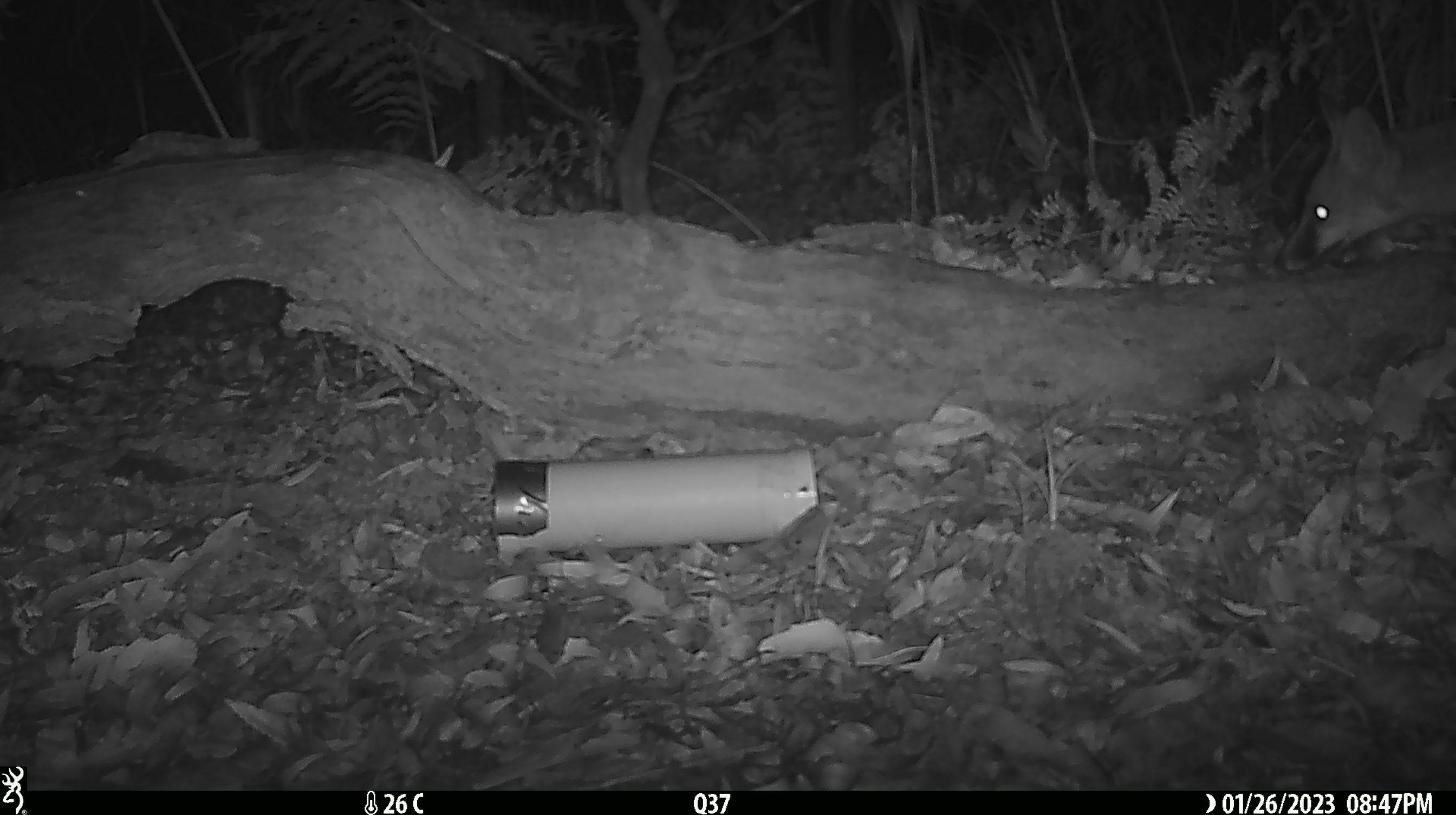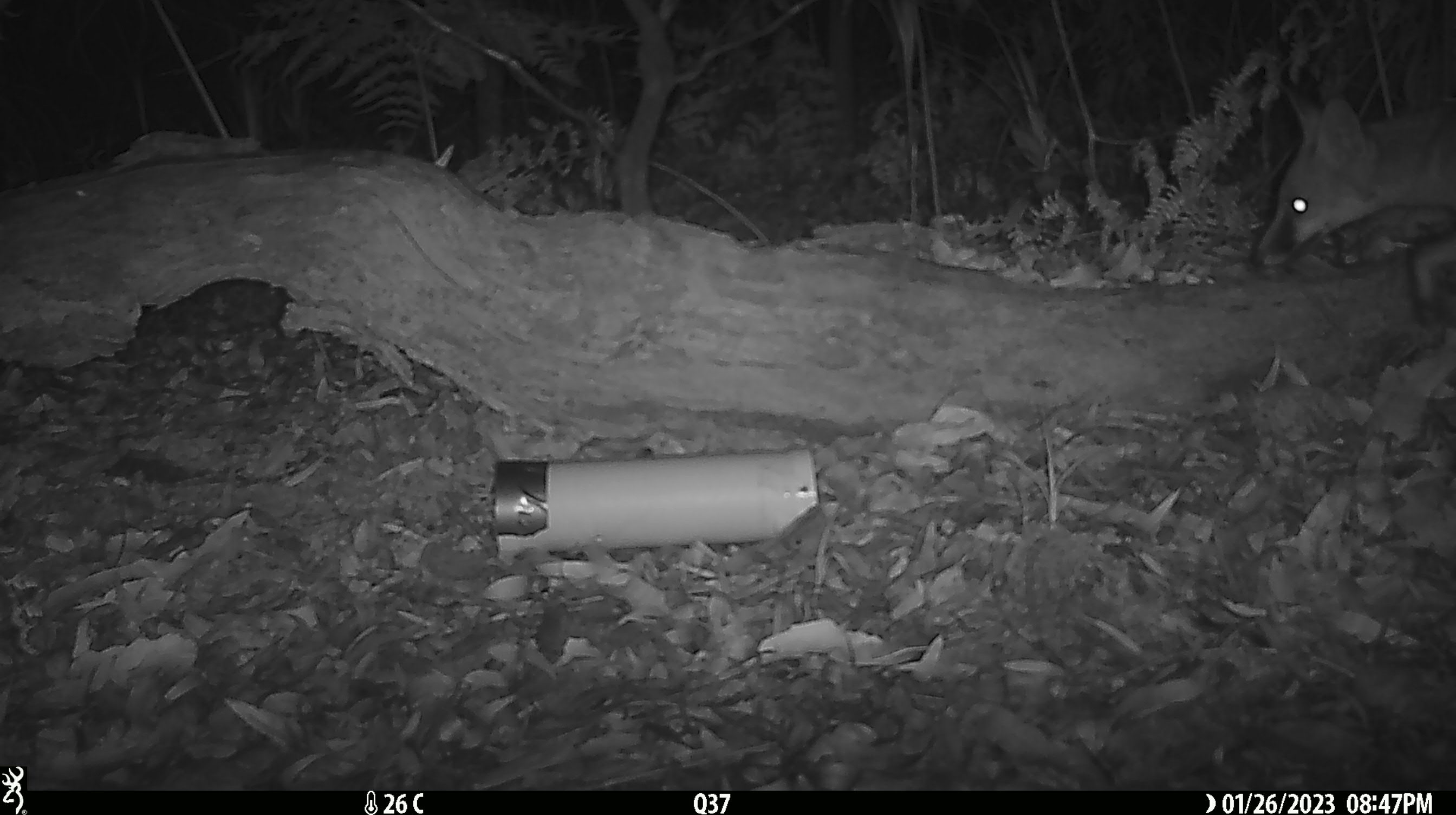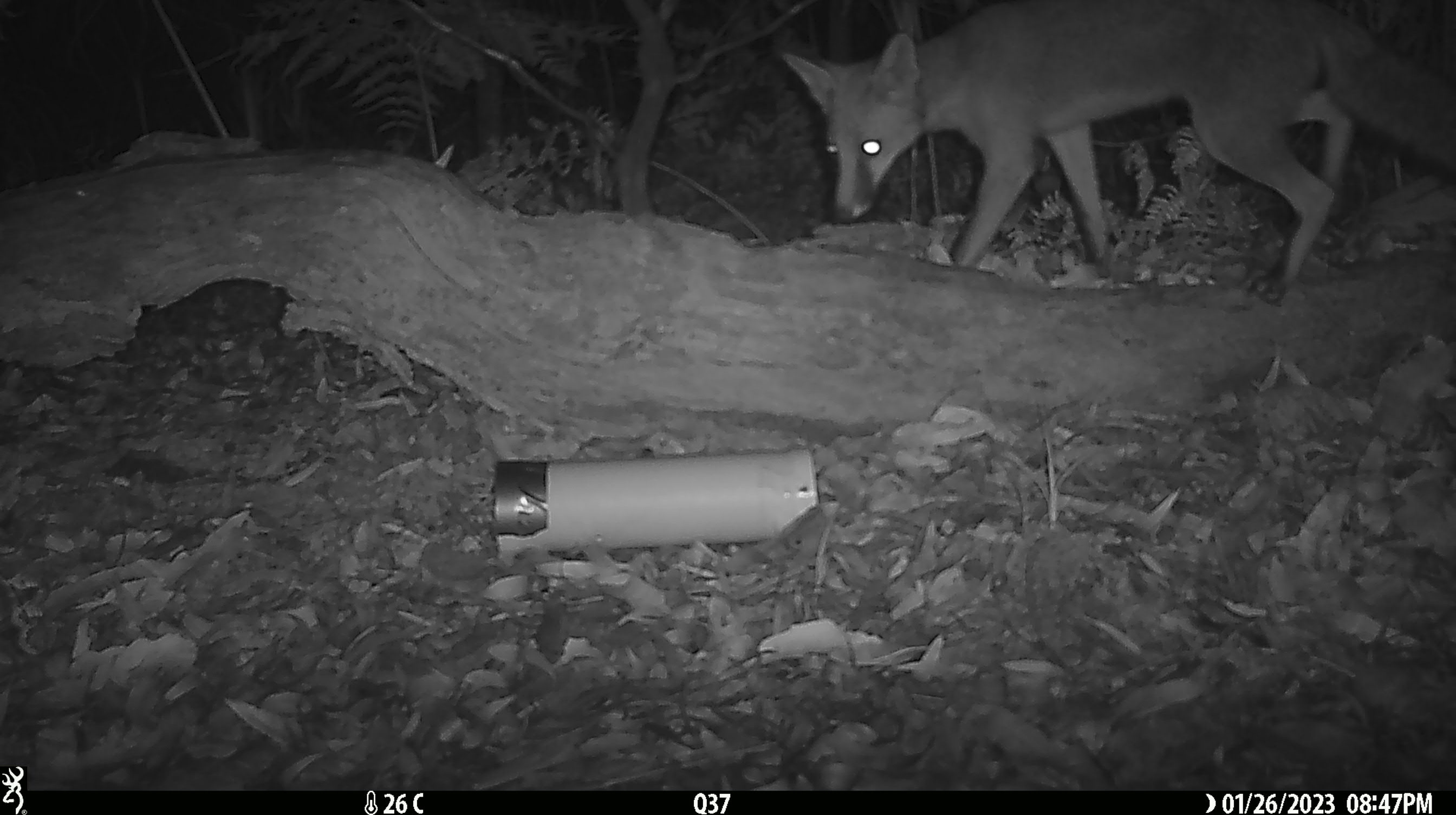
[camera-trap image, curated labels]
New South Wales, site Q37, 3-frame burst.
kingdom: Animalia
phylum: Chordata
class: Mammalia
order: Carnivora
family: Canidae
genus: Vulpes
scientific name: Vulpes vulpes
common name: red fox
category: fox